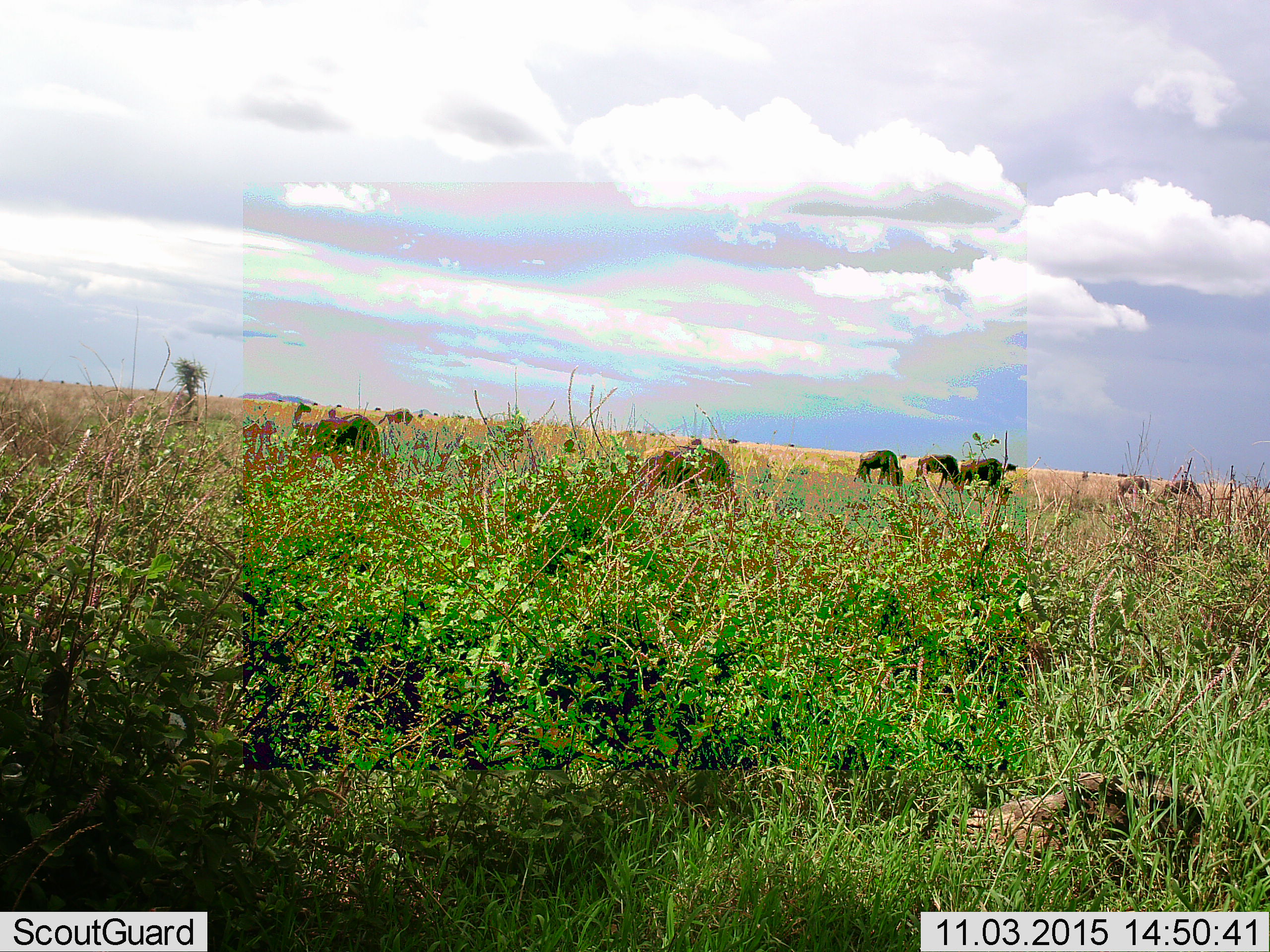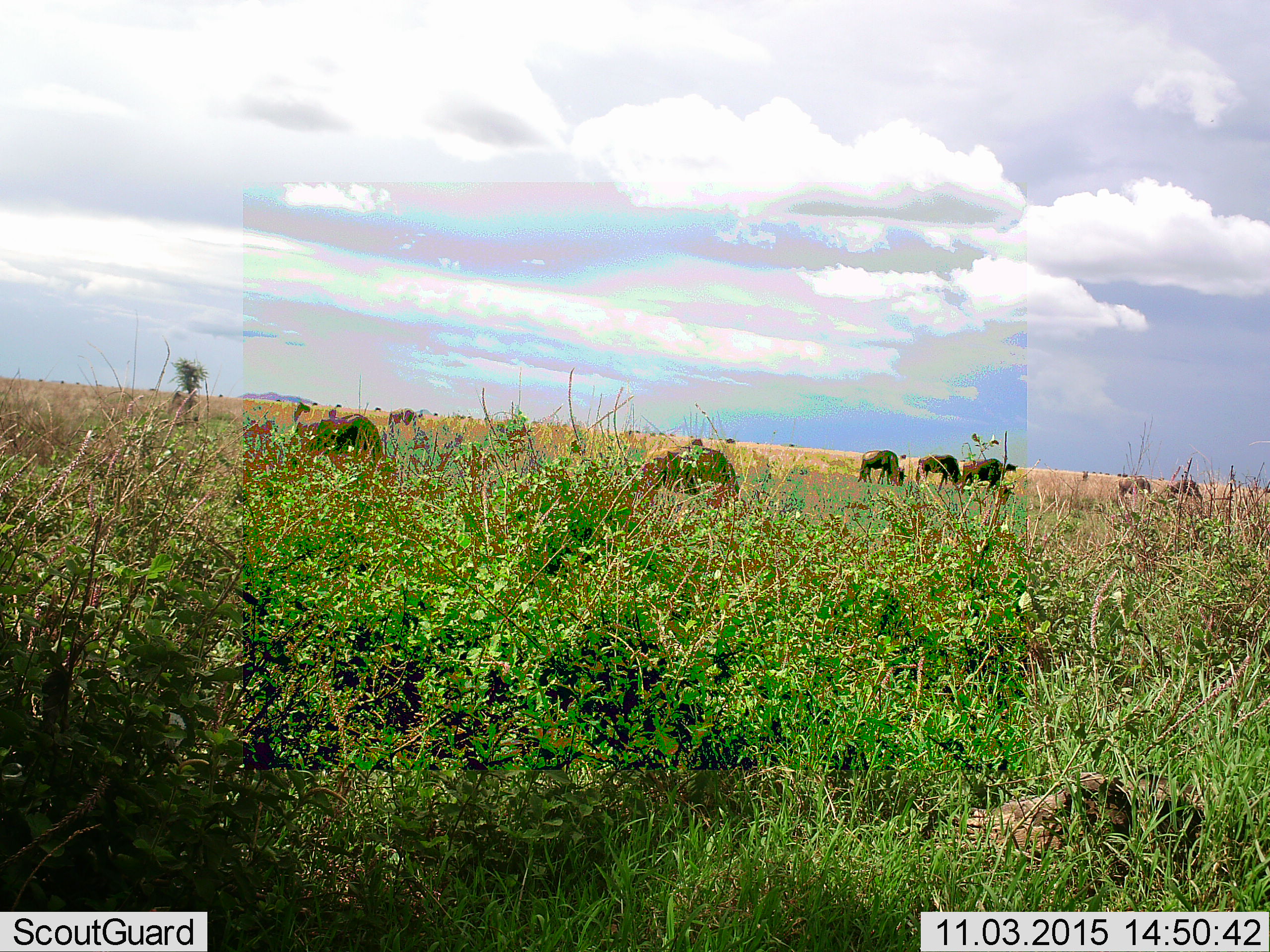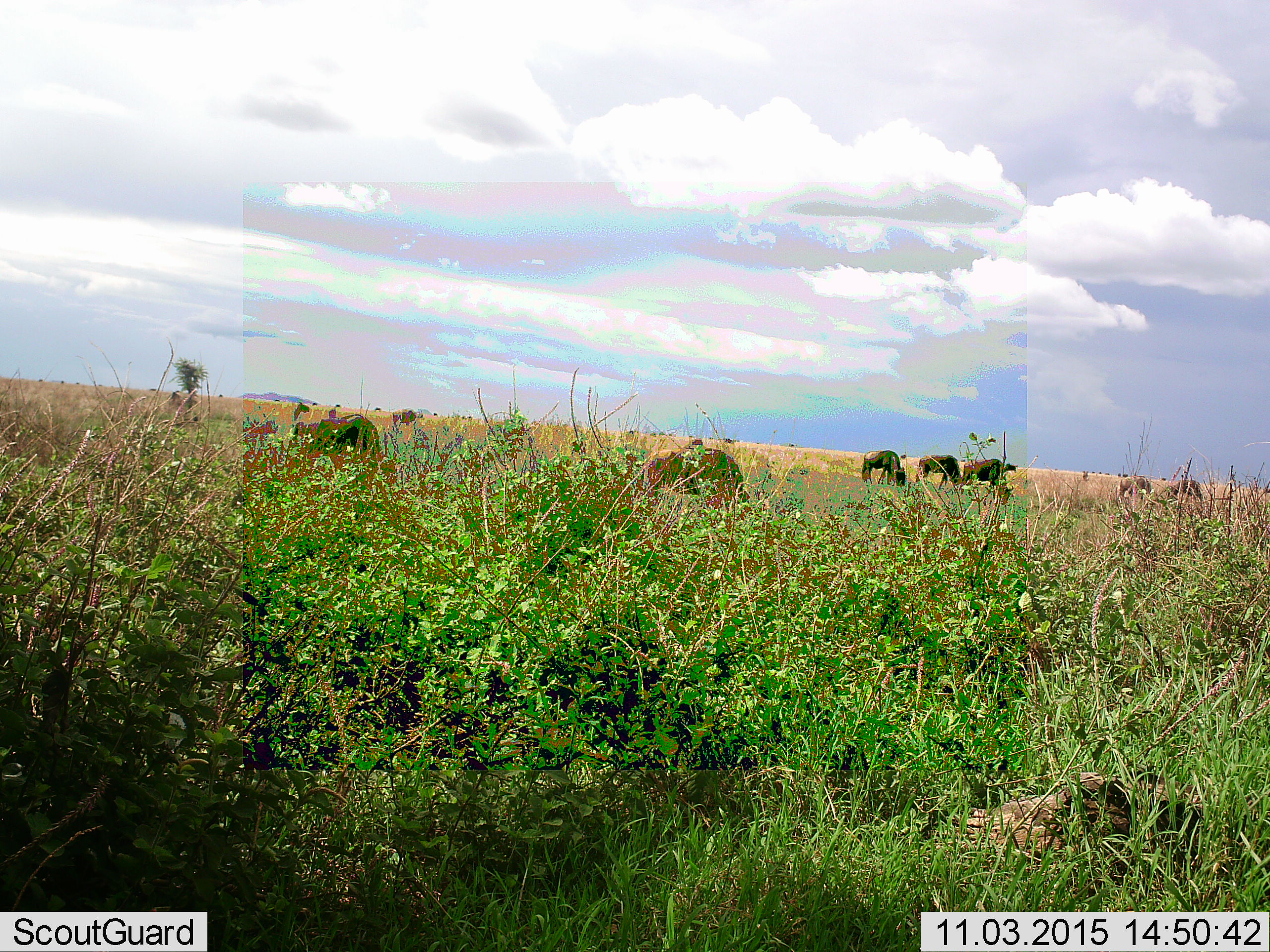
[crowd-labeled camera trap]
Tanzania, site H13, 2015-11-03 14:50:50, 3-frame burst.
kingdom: Animalia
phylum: Chordata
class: Mammalia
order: Artiodactyla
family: Bovidae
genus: Connochaetes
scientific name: Connochaetes taurinus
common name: blue wildebeest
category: wildebeest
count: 11-50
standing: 83%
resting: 17%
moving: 67%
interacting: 0%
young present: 0%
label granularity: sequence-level